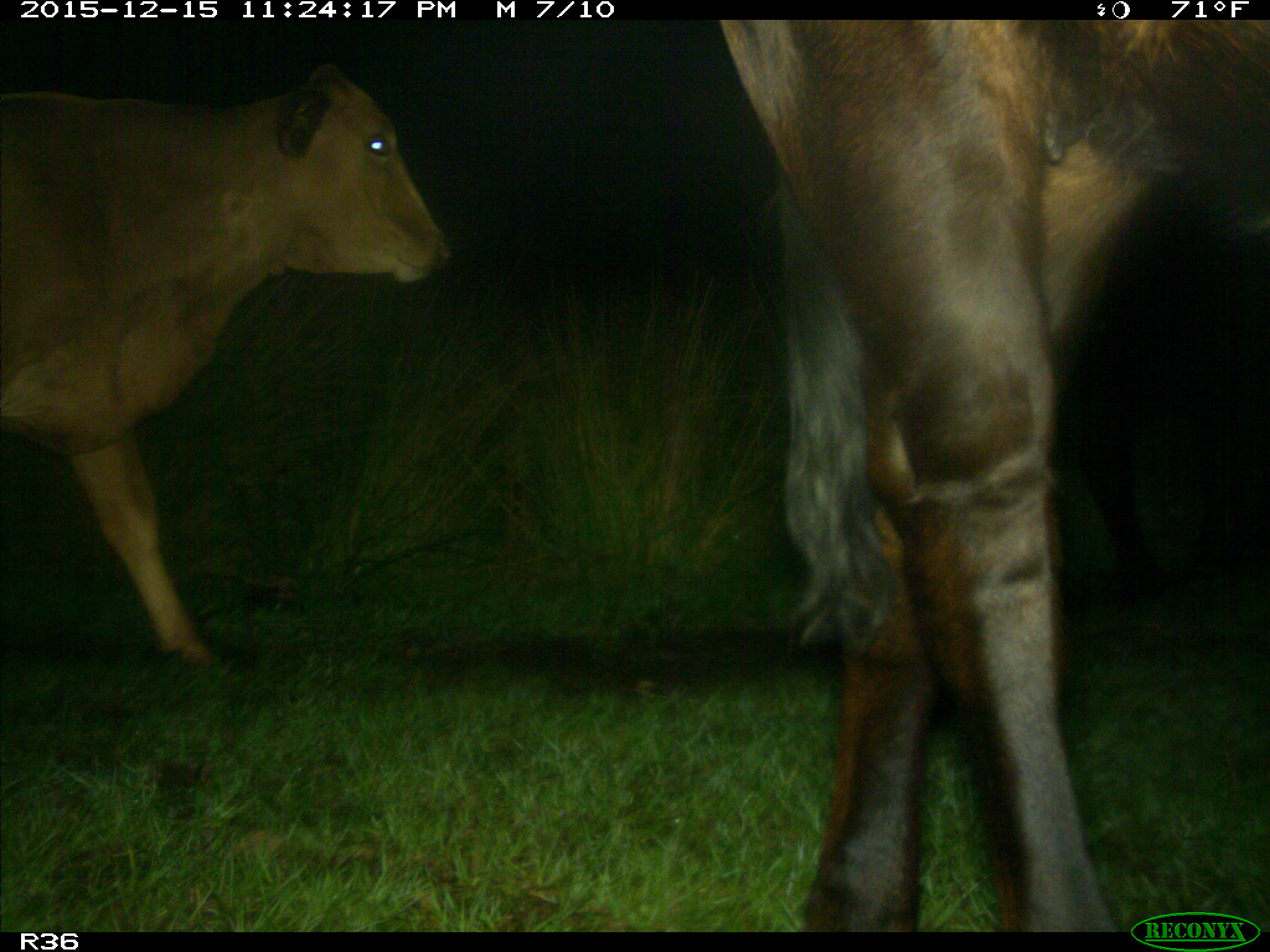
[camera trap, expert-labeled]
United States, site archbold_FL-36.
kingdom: Animalia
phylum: Chordata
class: Mammalia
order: Artiodactyla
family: Bovidae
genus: Bos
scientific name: Bos taurus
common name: domestic cow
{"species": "Bos taurus (domestic cow)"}